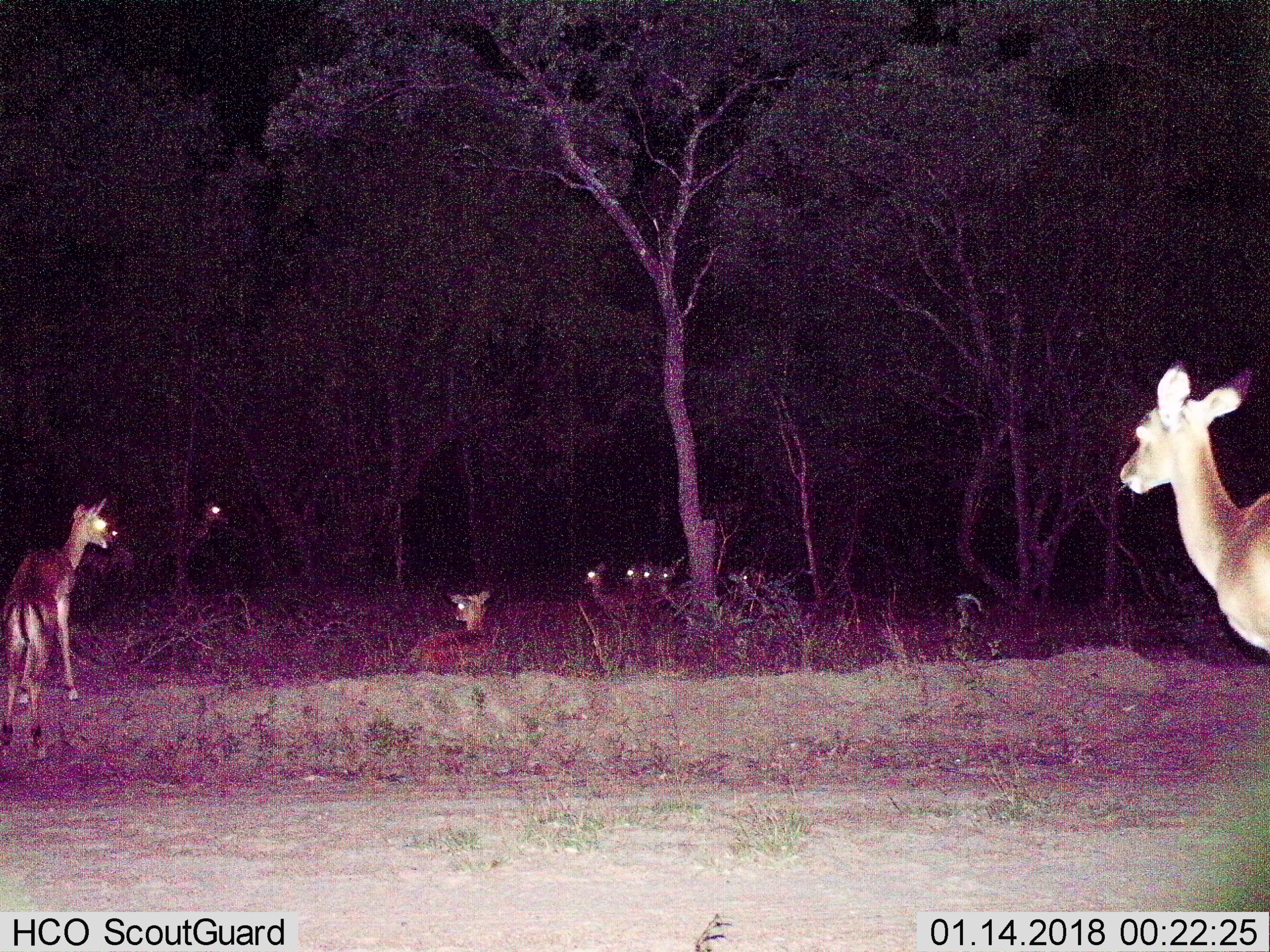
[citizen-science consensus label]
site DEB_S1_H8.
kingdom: Animalia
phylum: Chordata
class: Mammalia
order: Artiodactyla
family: Bovidae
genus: Aepyceros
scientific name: Aepyceros melampus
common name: impala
Impala (Aepyceros melampus), count 8. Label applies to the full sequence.